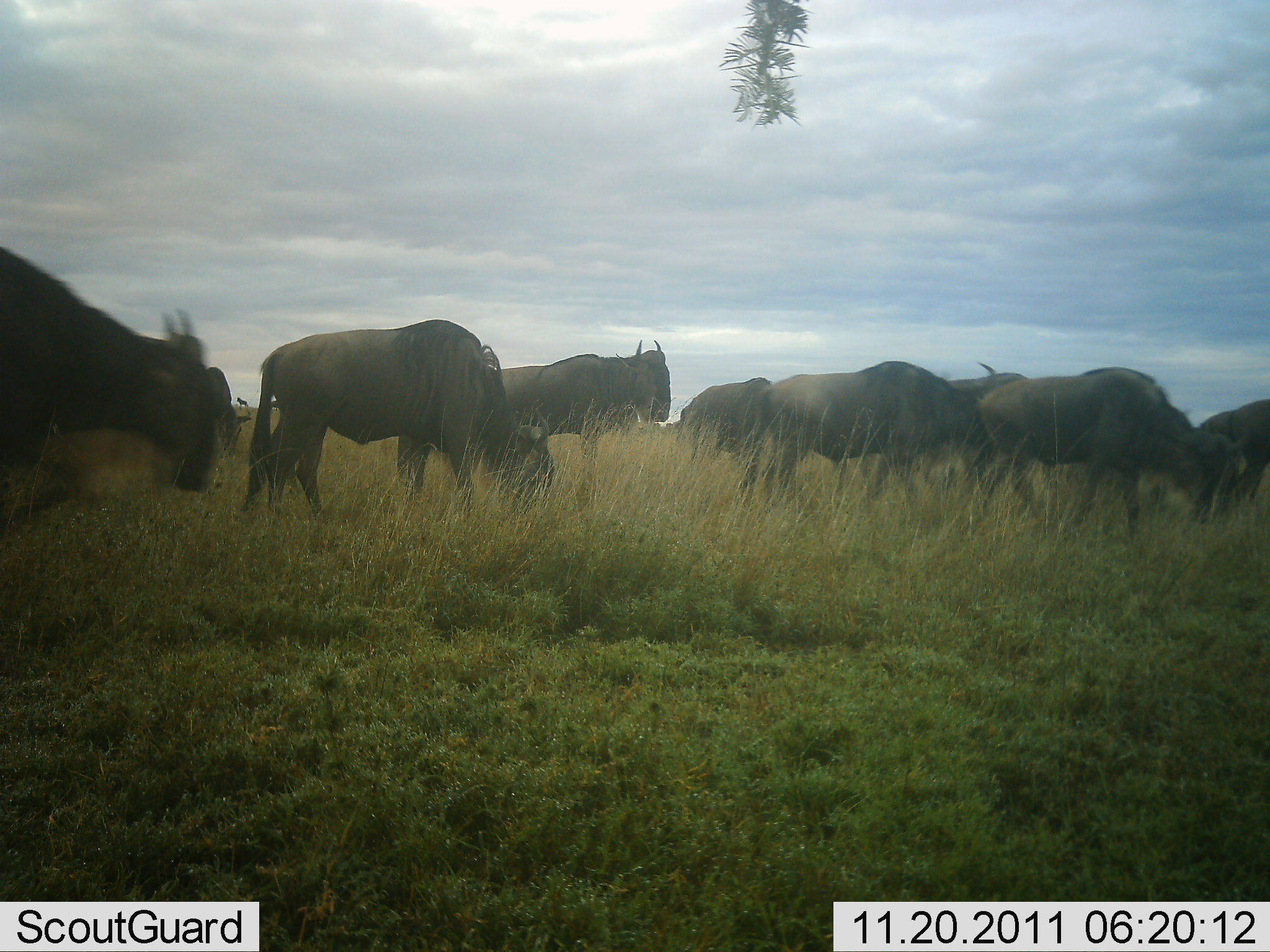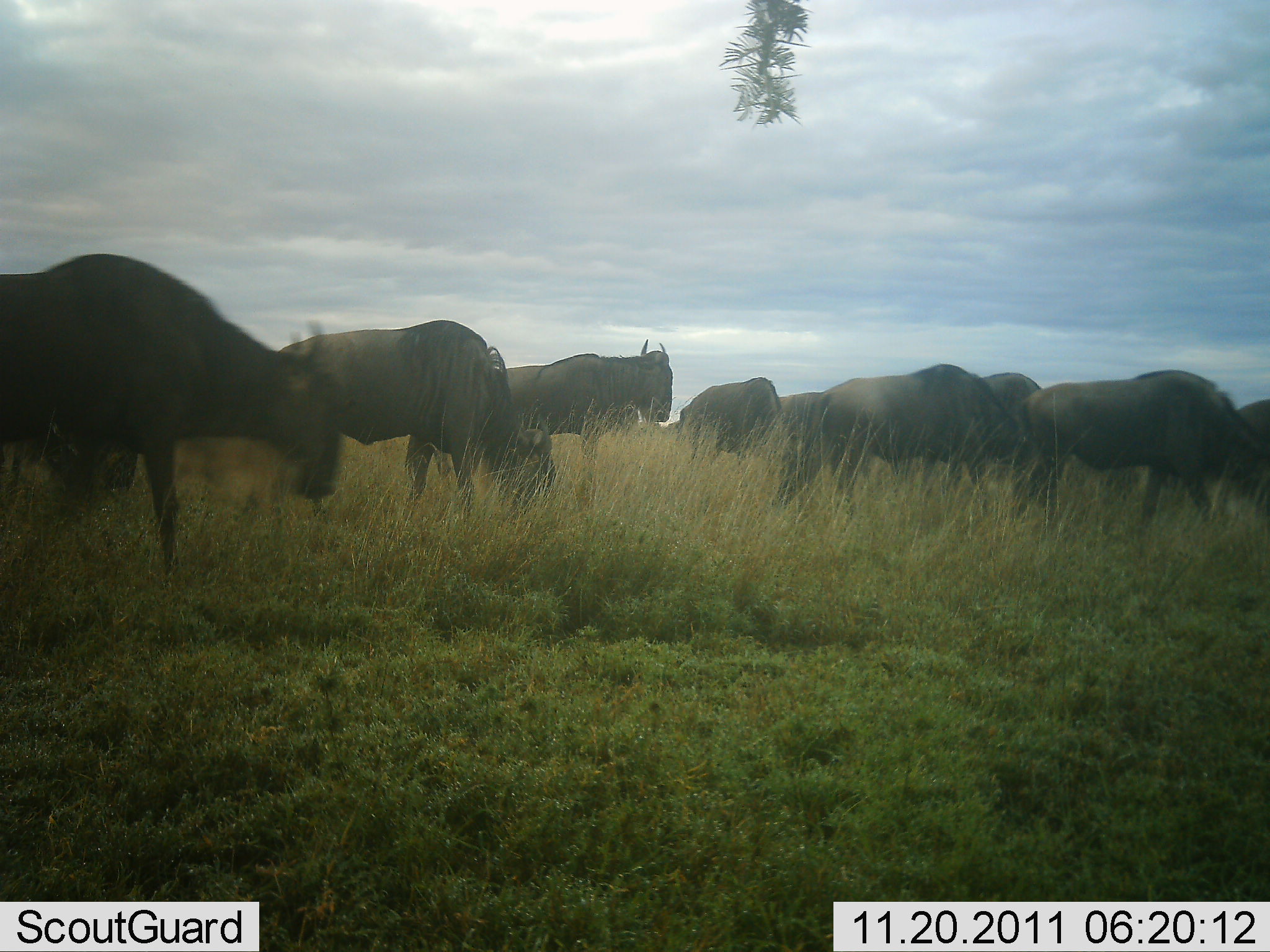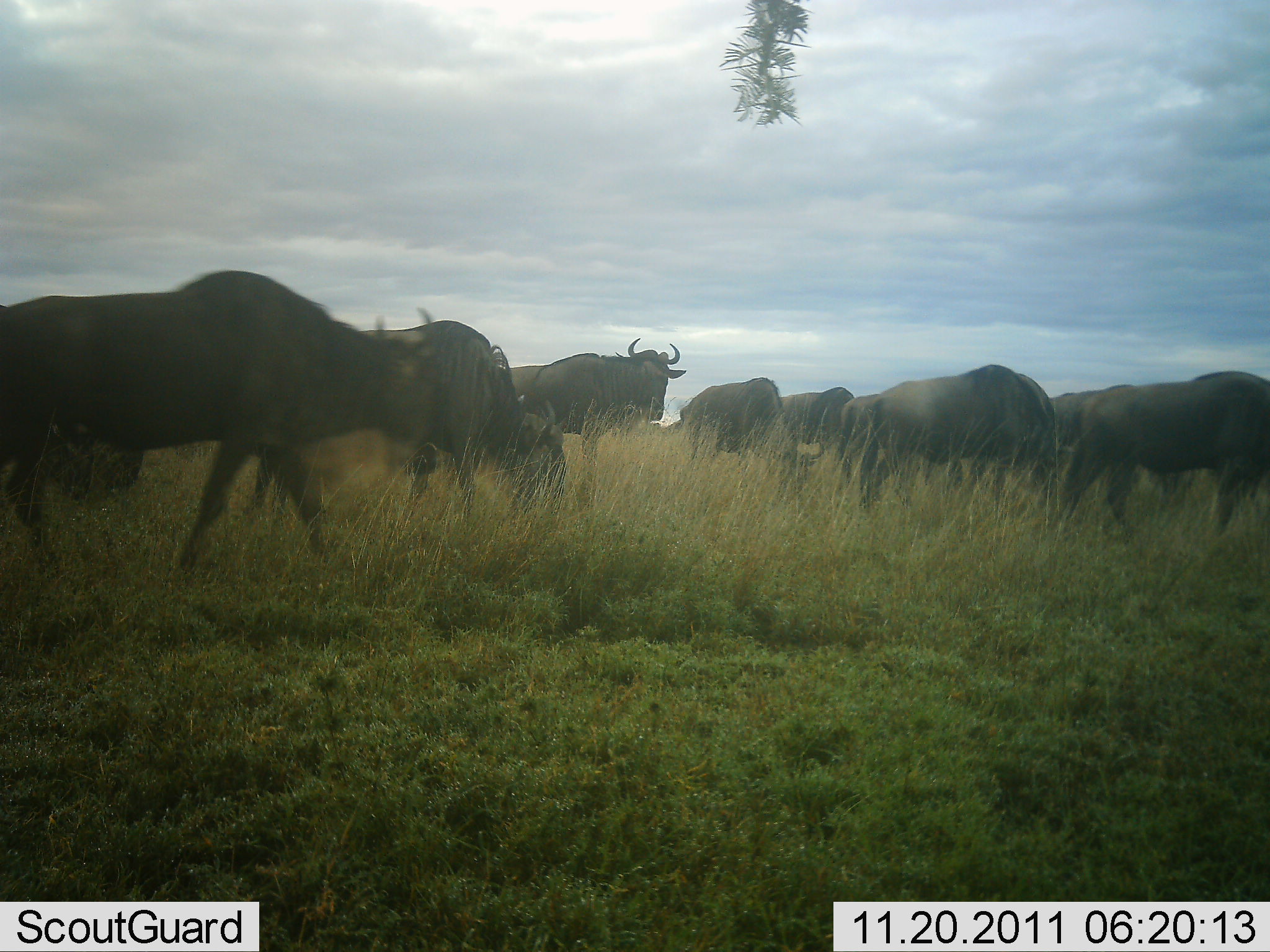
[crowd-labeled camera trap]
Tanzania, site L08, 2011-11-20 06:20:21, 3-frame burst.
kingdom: Animalia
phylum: Chordata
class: Mammalia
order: Artiodactyla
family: Bovidae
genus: Connochaetes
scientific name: Connochaetes taurinus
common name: blue wildebeest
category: wildebeest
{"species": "wildebeest (blue wildebeest) (Connochaetes taurinus)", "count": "9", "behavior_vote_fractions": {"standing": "21%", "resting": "0%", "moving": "93%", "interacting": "0%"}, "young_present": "0%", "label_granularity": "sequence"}